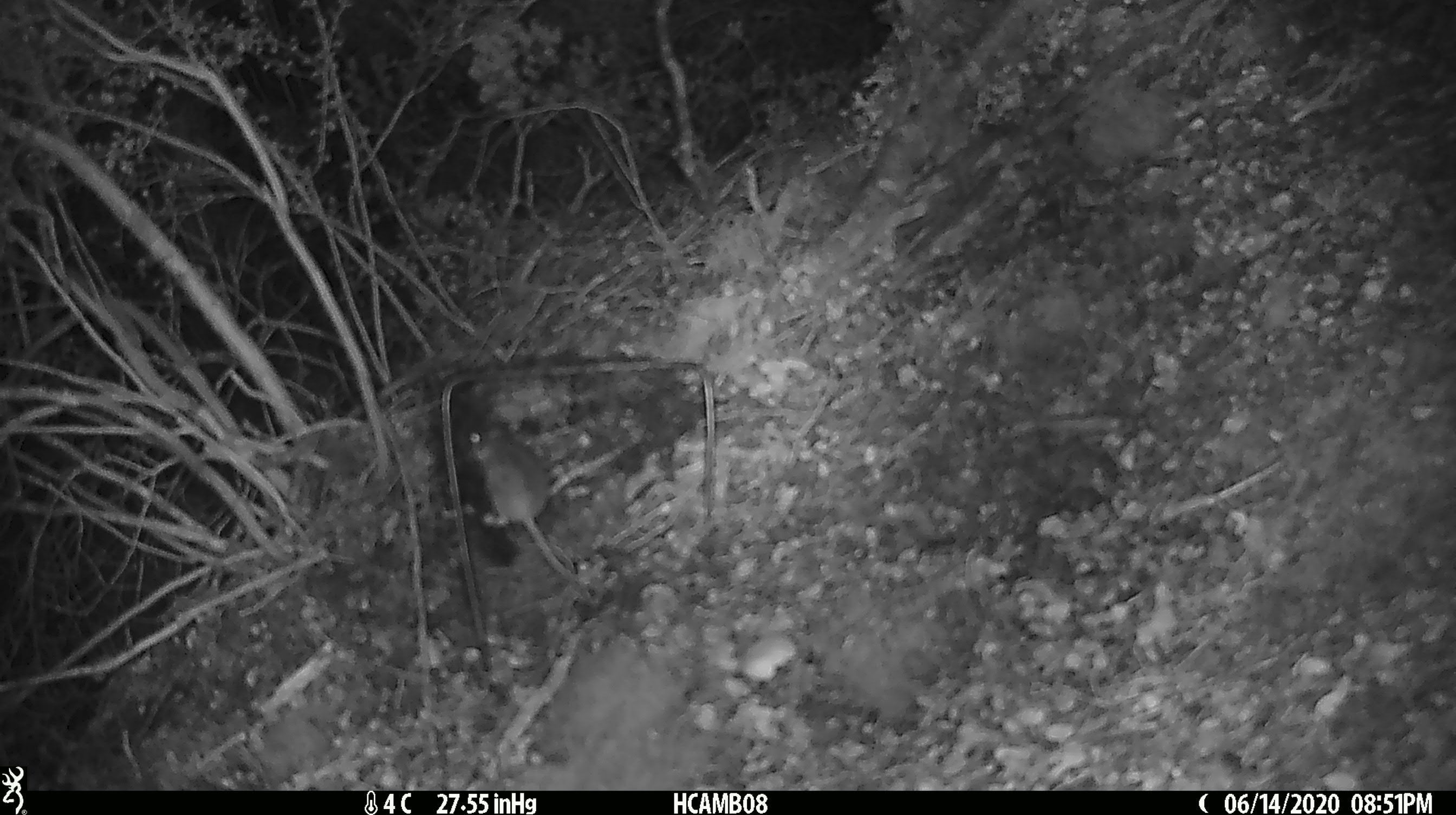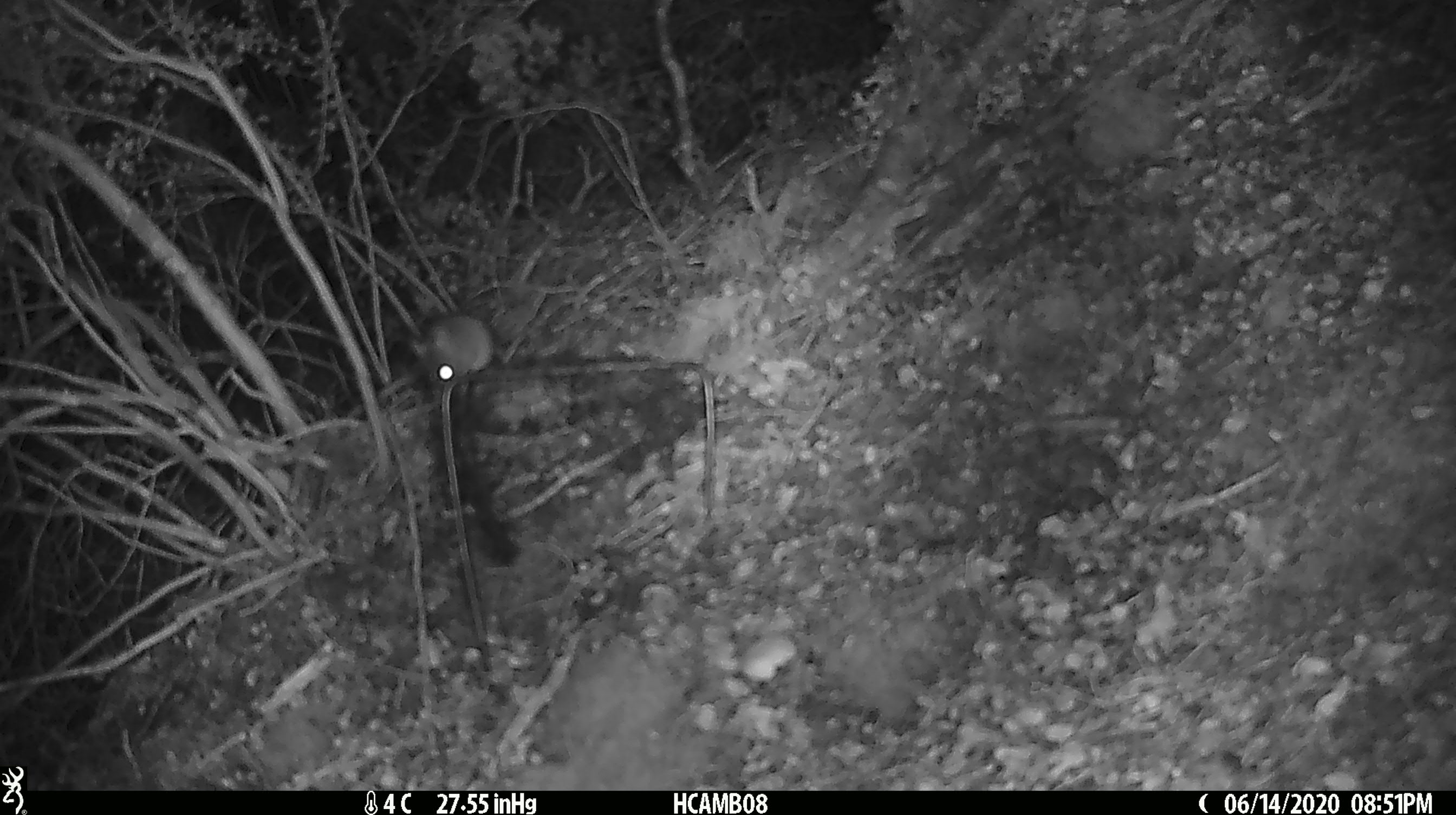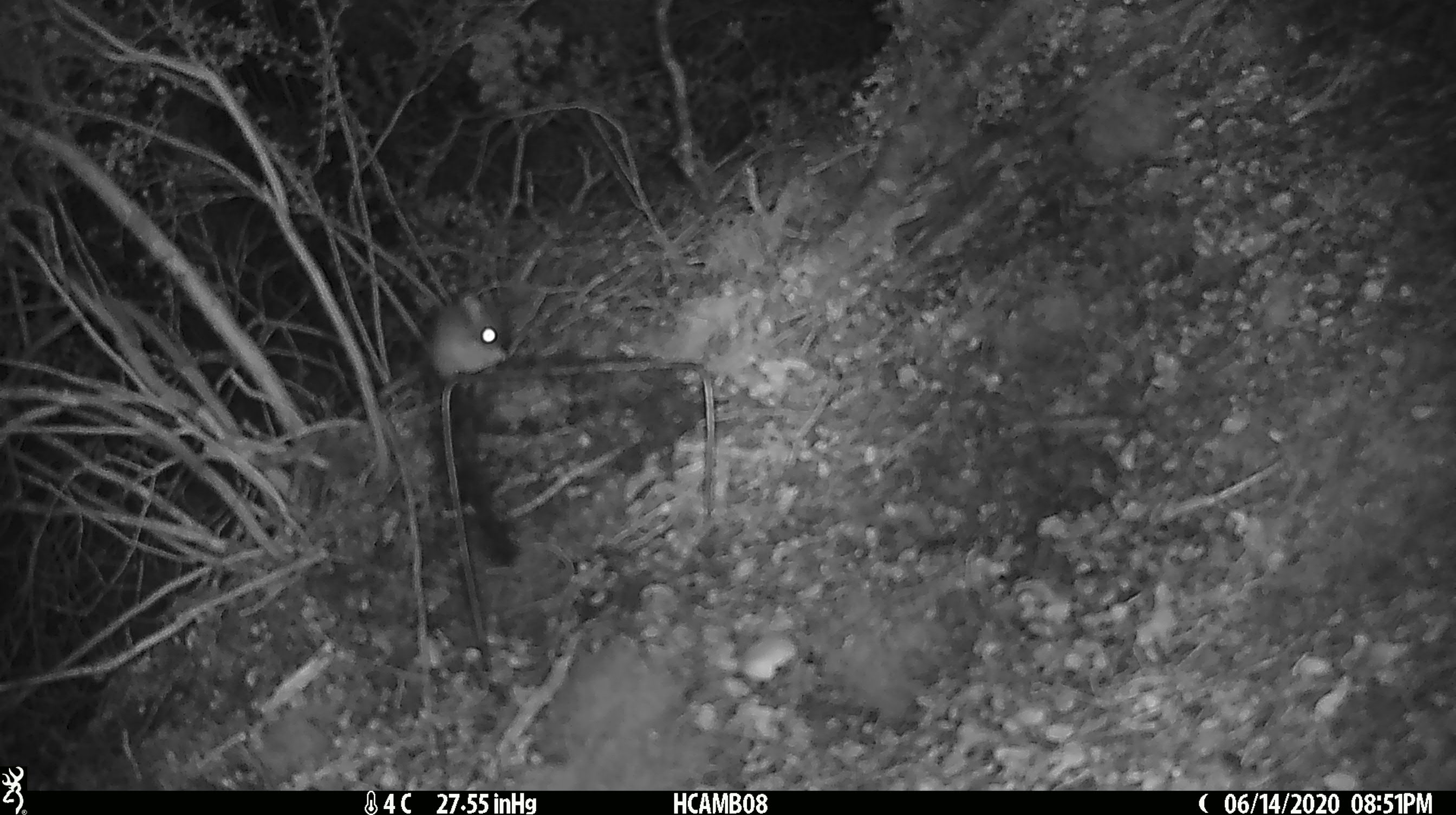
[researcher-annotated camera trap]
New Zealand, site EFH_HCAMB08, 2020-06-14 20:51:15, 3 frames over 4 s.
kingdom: Animalia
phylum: Chordata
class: Mammalia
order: Rodentia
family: Muridae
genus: Mus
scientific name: Mus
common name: mouse